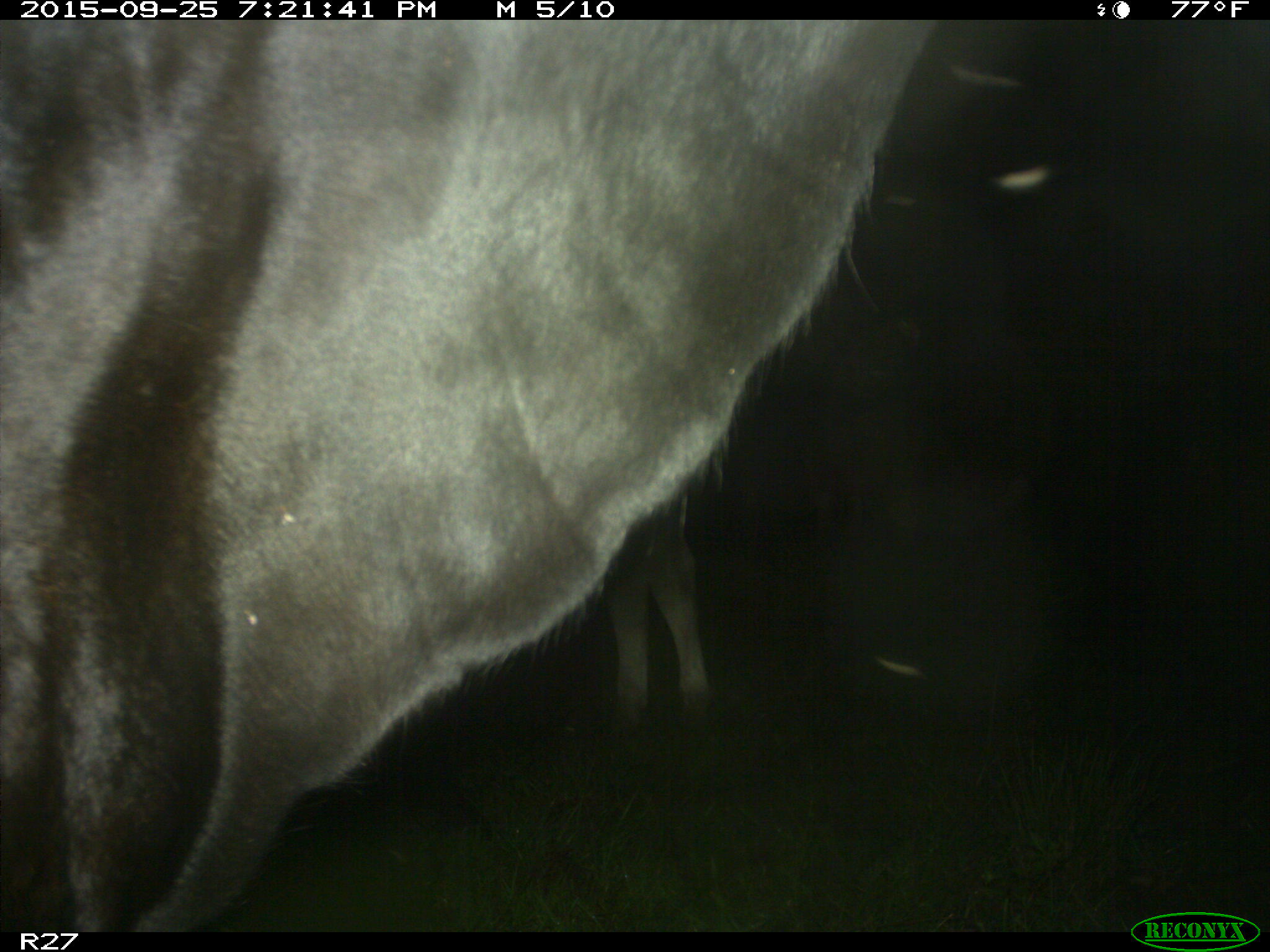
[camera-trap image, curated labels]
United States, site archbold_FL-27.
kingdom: Animalia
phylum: Chordata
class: Mammalia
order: Artiodactyla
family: Bovidae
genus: Bos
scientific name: Bos taurus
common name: domestic cow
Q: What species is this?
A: Bos taurus (domestic cow).